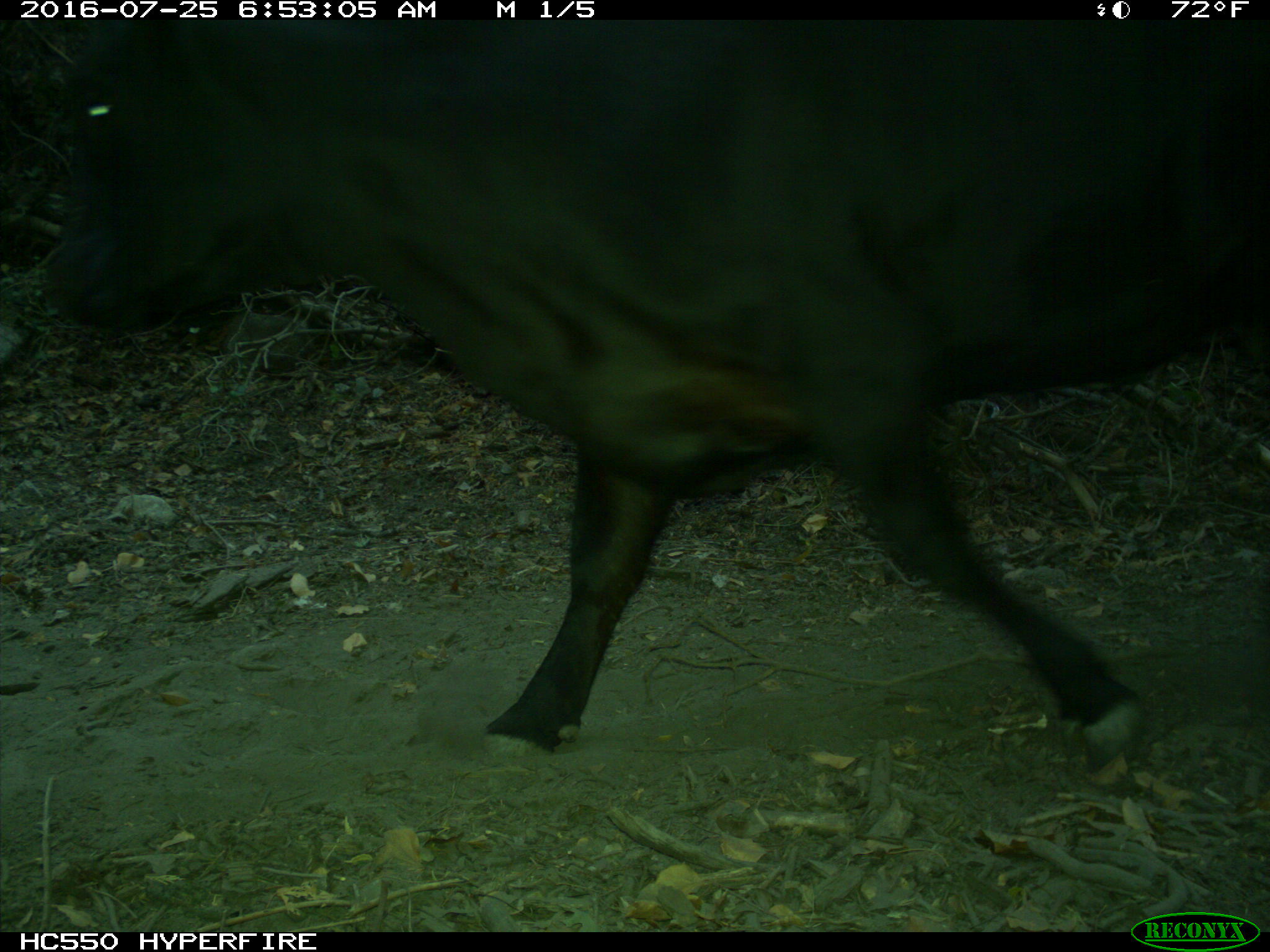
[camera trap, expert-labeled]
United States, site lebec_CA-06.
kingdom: Animalia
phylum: Chordata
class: Mammalia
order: Artiodactyla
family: Bovidae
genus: Bos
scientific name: Bos taurus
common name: domestic cow